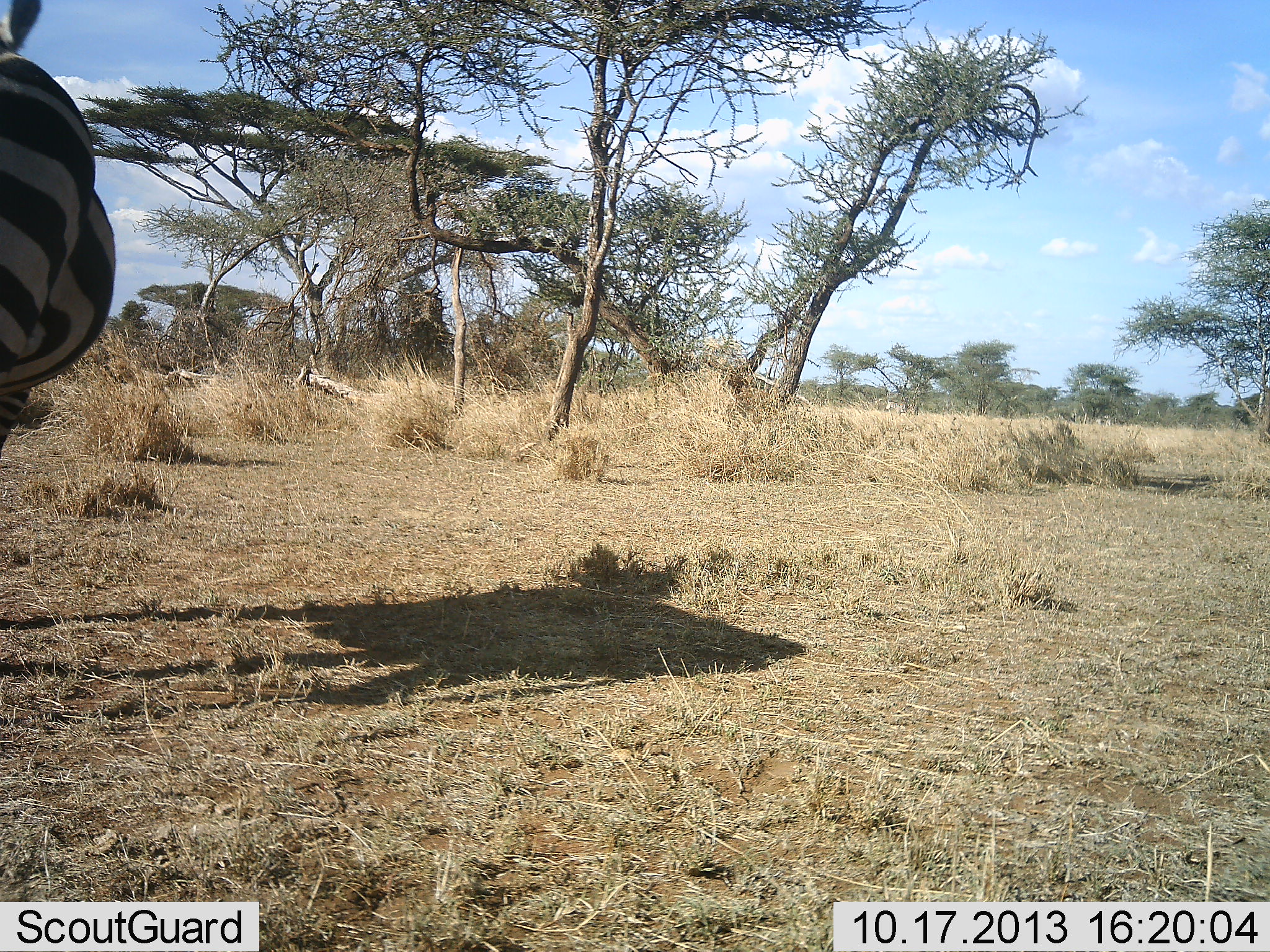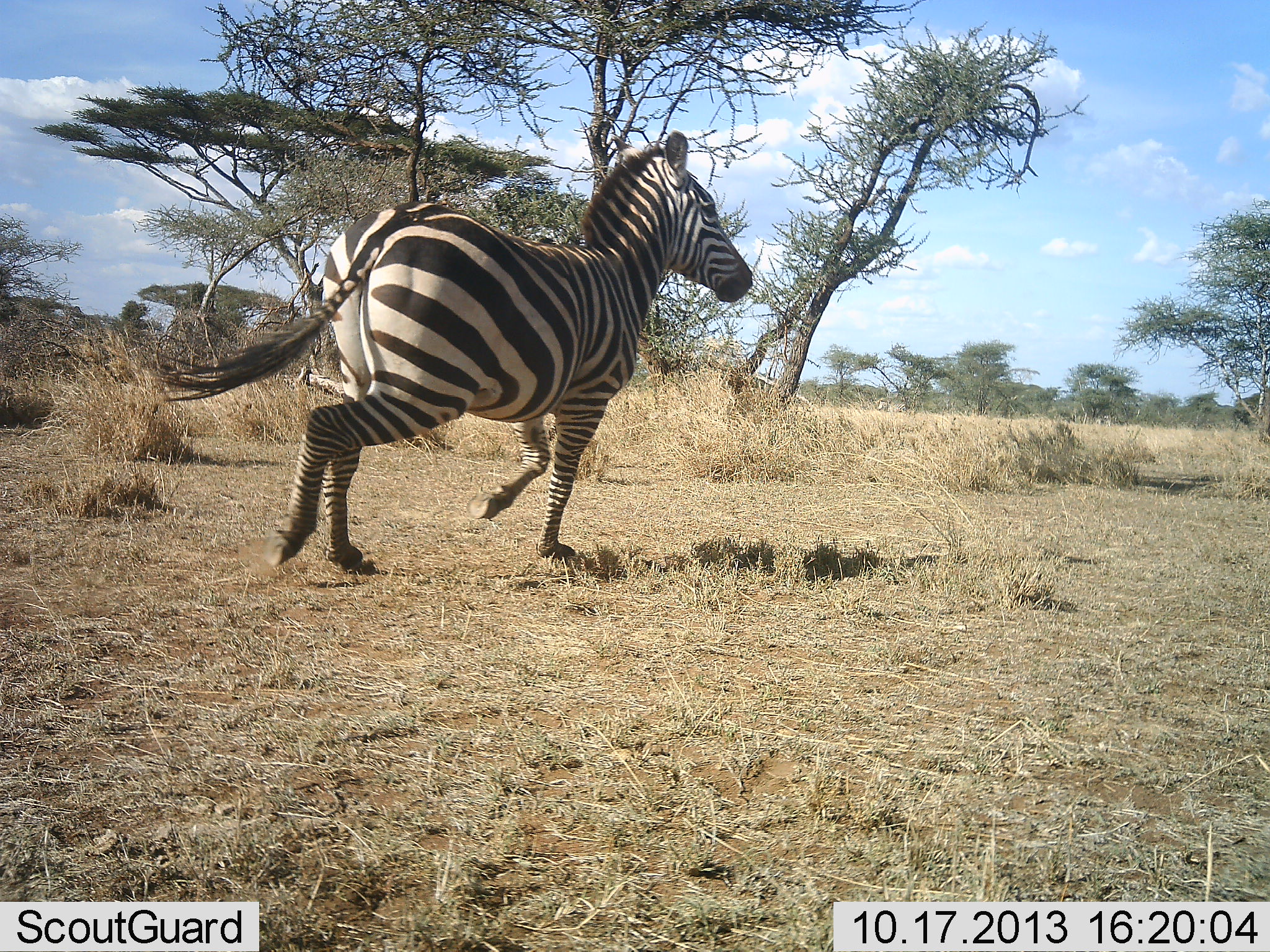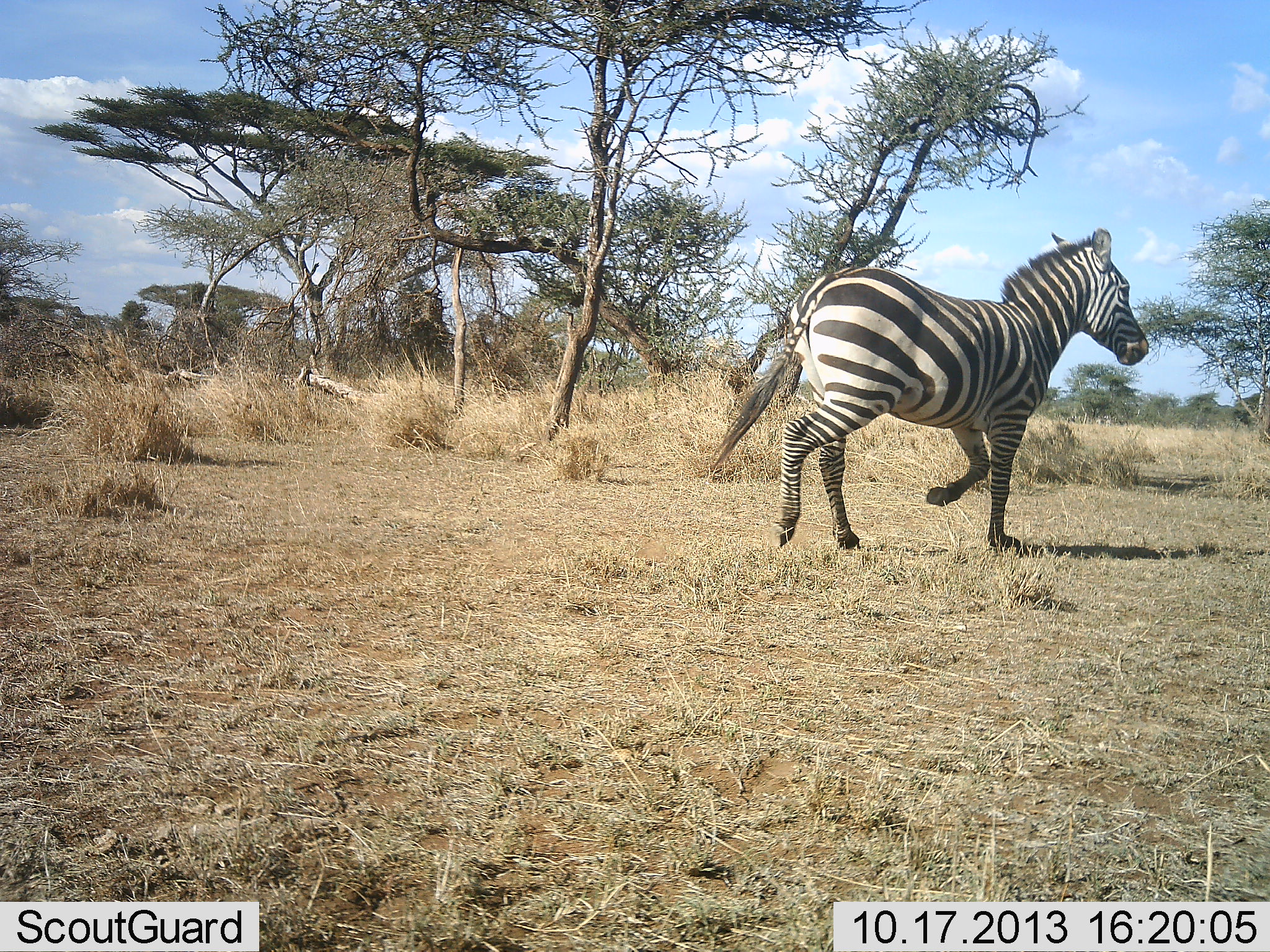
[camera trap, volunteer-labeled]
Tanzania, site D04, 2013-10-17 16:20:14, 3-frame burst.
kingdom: Animalia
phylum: Chordata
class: Mammalia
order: Perissodactyla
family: Equidae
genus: Equus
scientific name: Equus quagga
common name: plains zebra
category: zebra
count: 1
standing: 0%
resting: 0%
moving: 100%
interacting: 0%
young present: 0%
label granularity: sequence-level